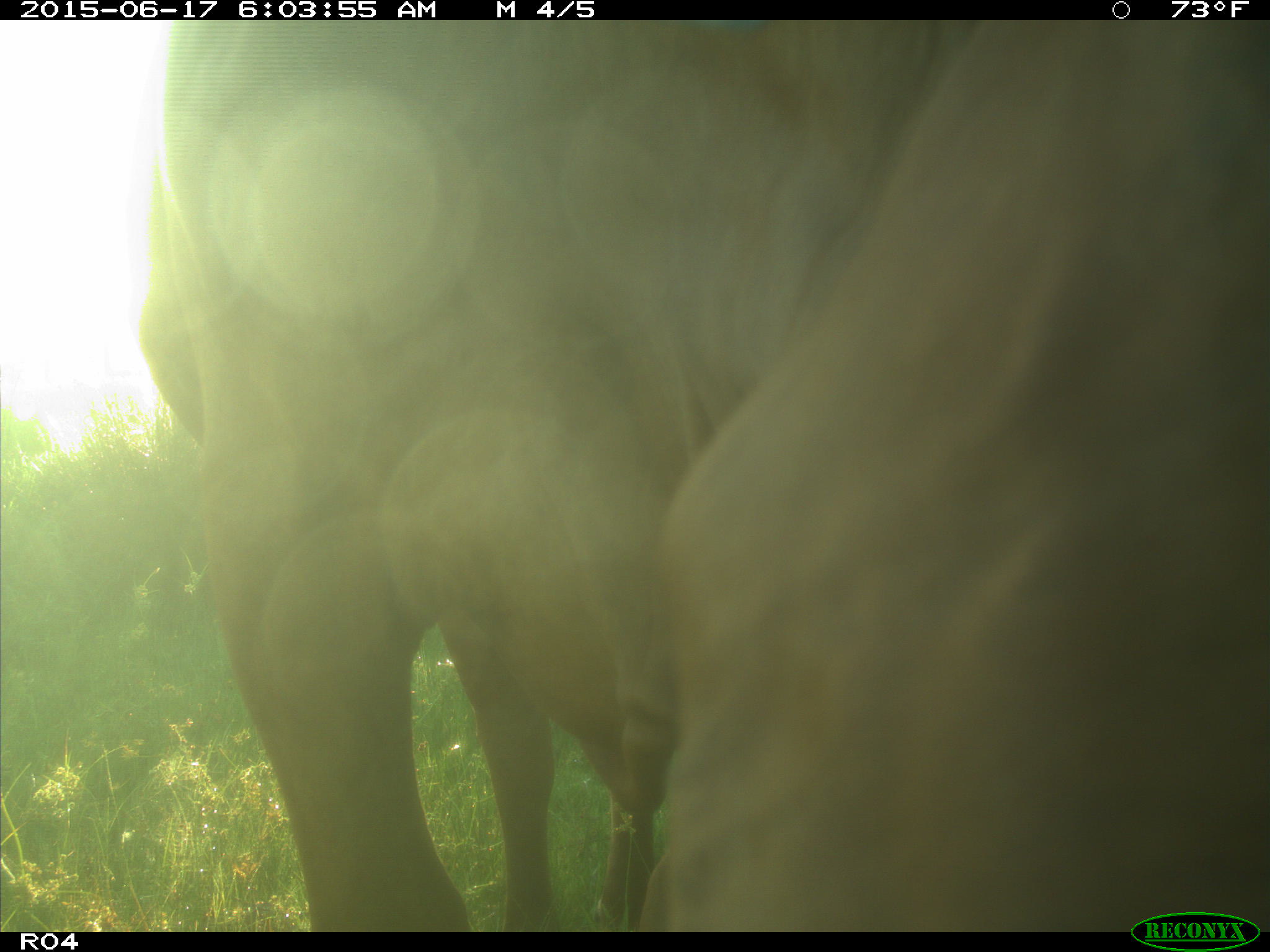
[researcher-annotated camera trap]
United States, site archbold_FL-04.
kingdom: Animalia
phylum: Chordata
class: Mammalia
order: Artiodactyla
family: Bovidae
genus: Bos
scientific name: Bos taurus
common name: domestic cow